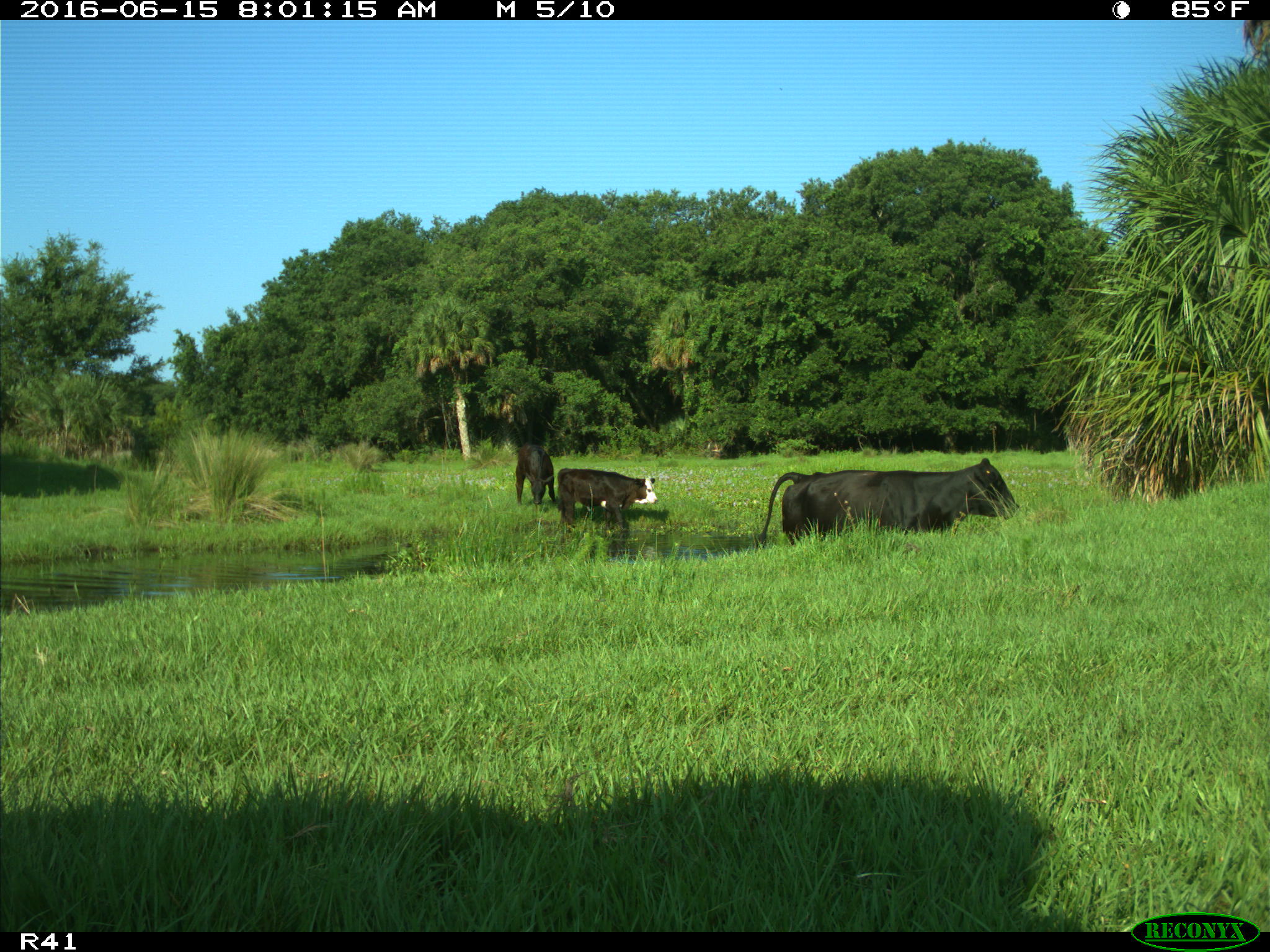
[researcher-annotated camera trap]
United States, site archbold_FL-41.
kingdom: Animalia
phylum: Chordata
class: Mammalia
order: Artiodactyla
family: Bovidae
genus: Bos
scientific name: Bos taurus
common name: domestic cow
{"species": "Bos taurus (domestic cow)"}